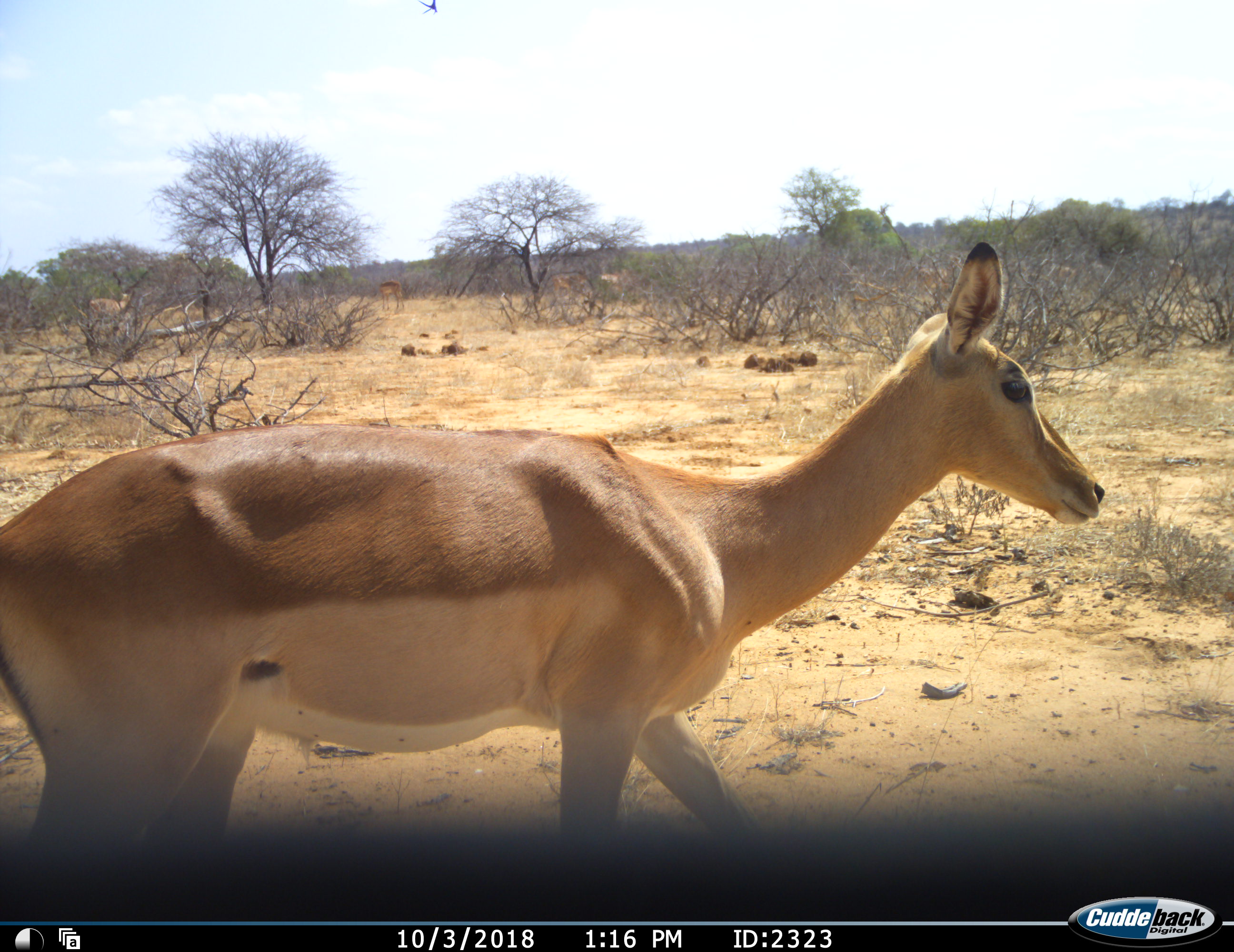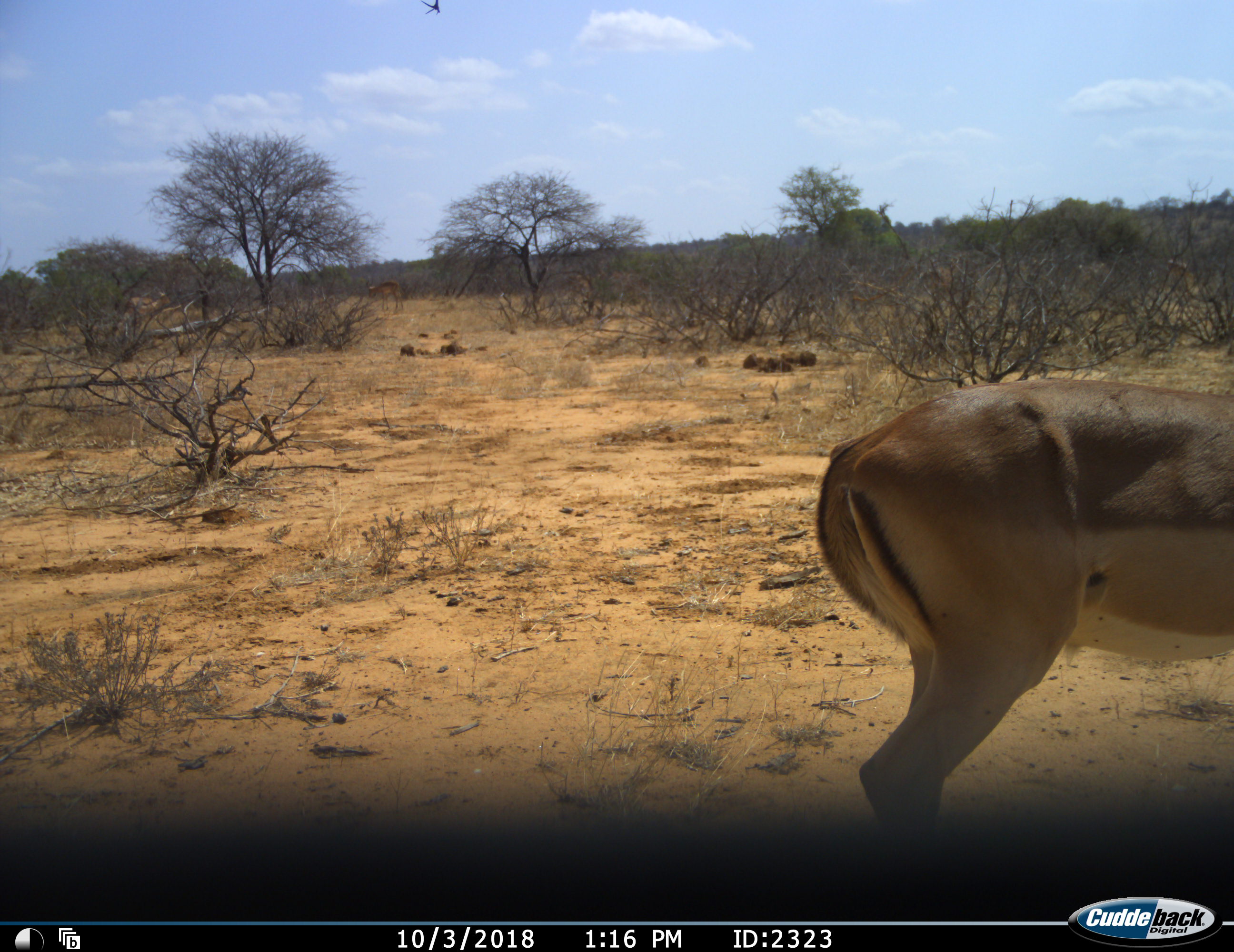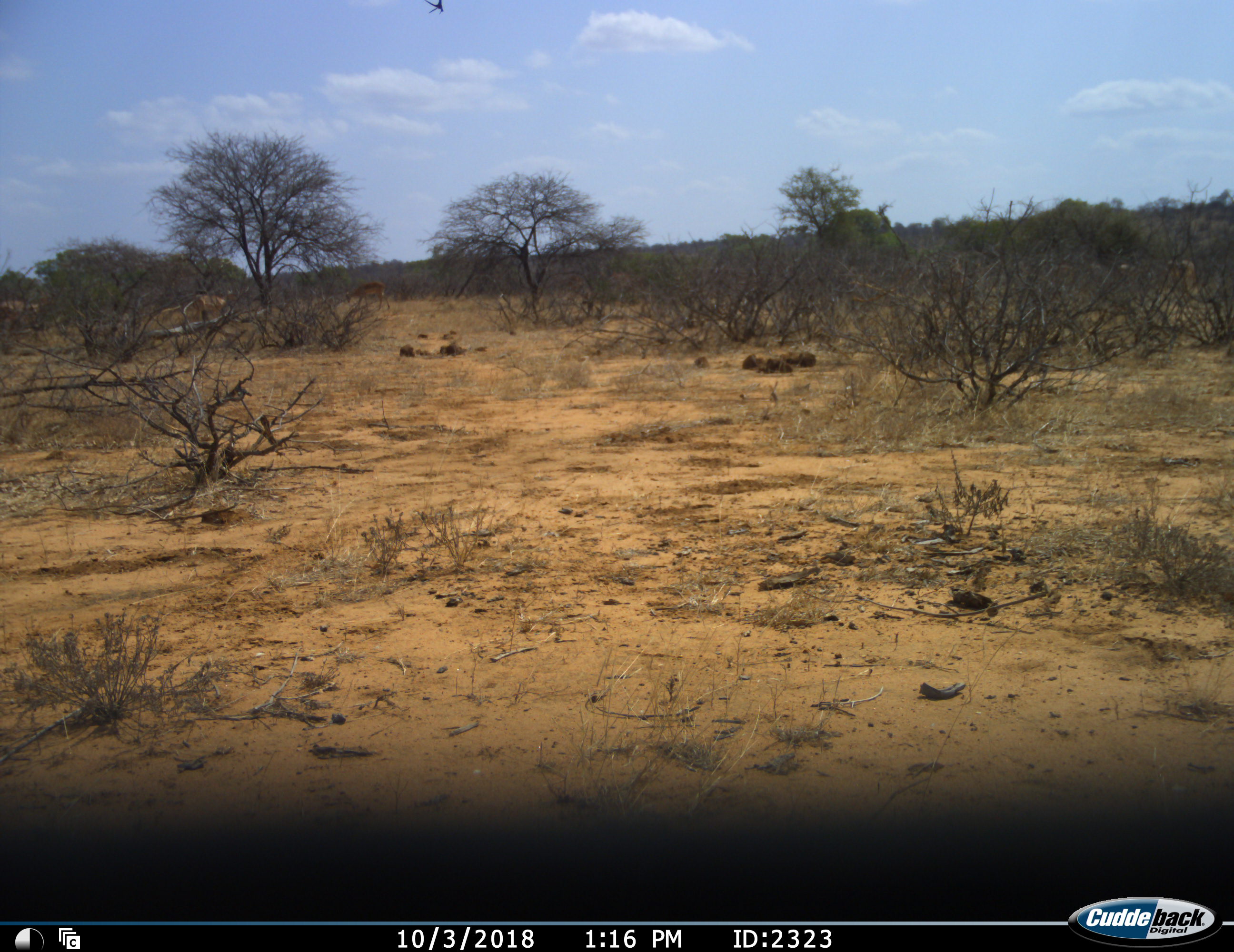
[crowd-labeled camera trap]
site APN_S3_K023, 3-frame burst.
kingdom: Animalia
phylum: Chordata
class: Mammalia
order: Artiodactyla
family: Bovidae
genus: Aepyceros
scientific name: Aepyceros melampus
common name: impala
Impala (Aepyceros melampus), count 3. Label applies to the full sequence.